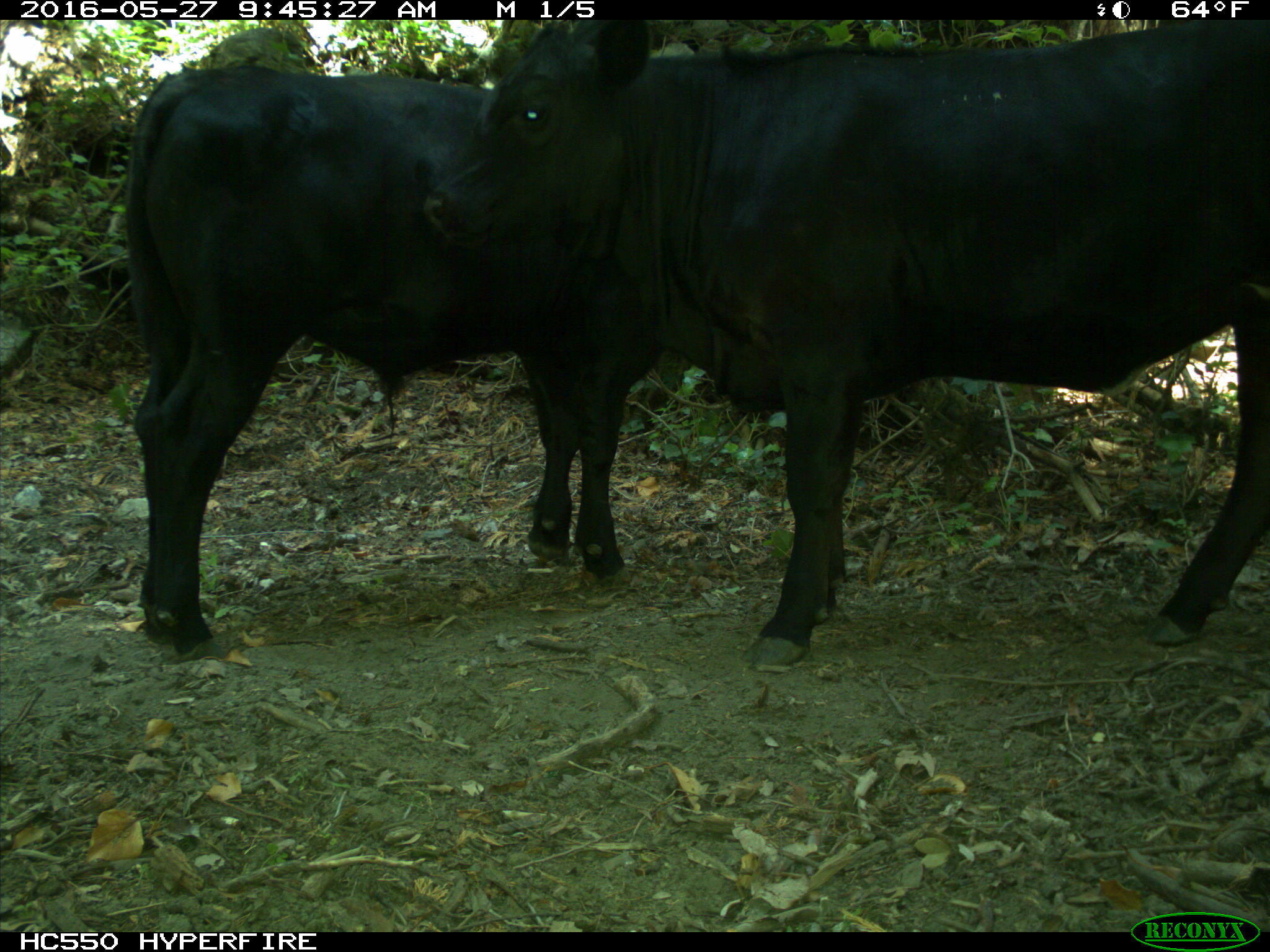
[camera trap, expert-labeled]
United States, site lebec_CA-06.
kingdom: Animalia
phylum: Chordata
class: Mammalia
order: Artiodactyla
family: Bovidae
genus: Bos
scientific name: Bos taurus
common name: domestic cow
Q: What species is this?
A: Bos taurus (domestic cow).